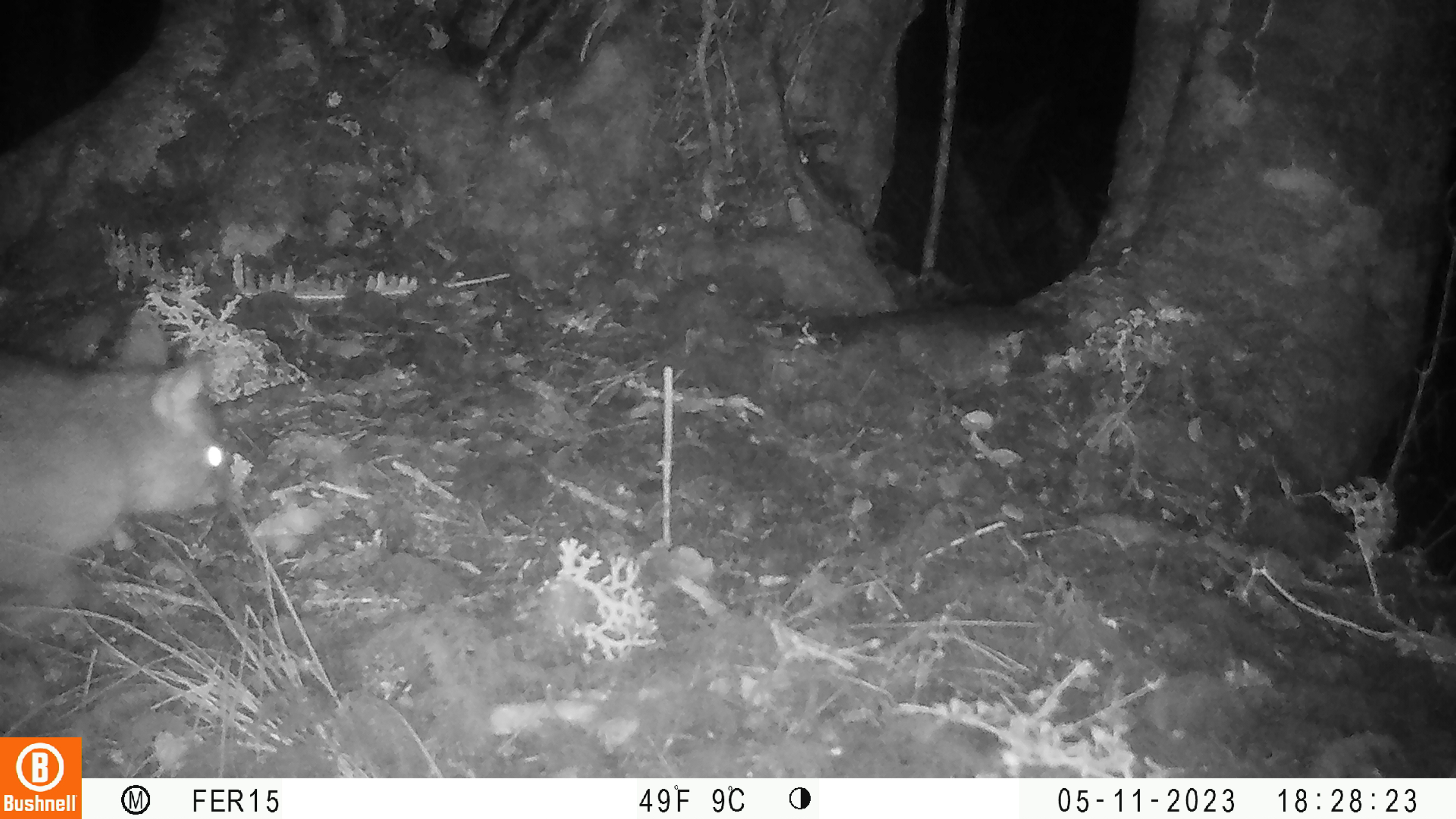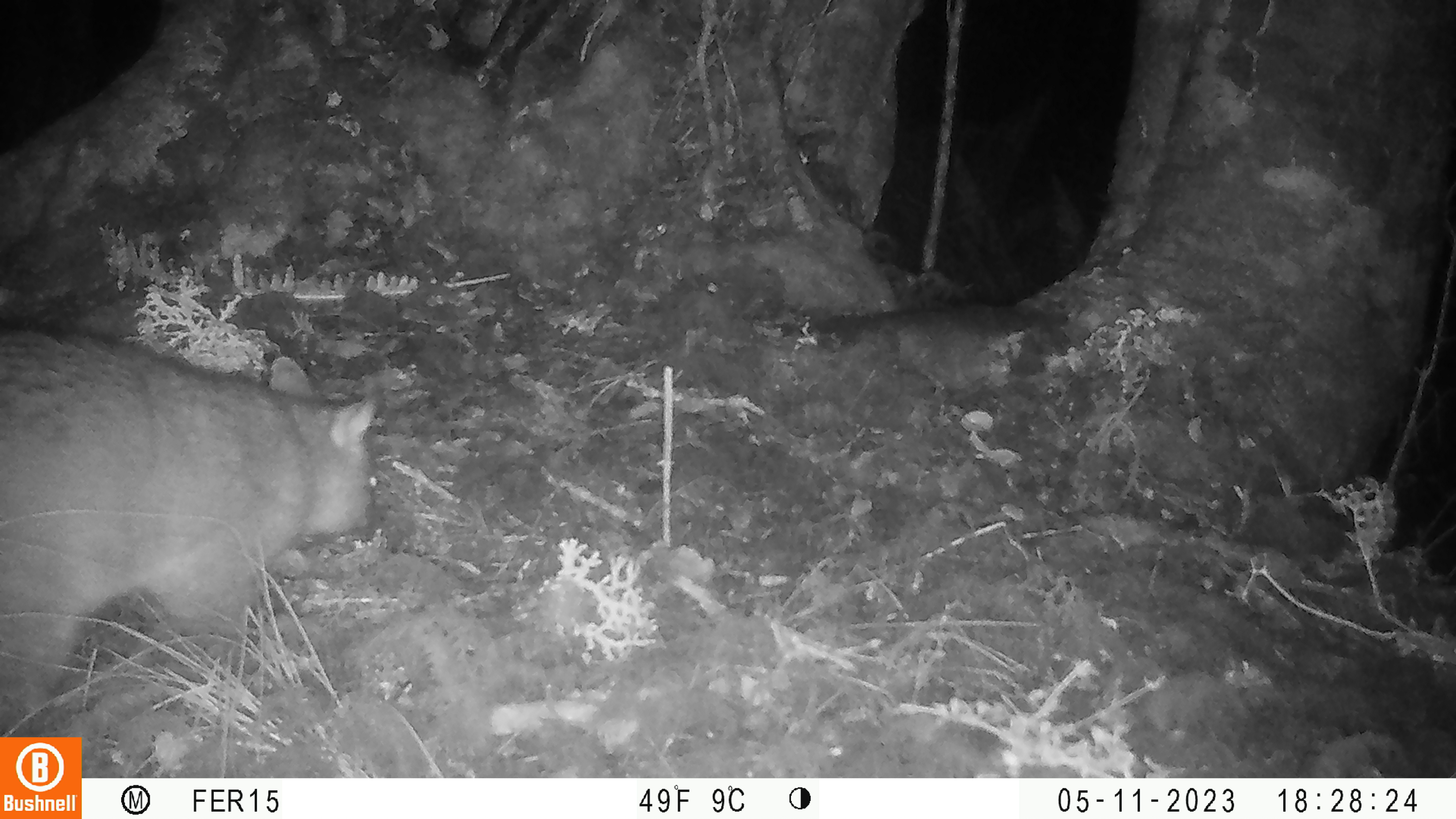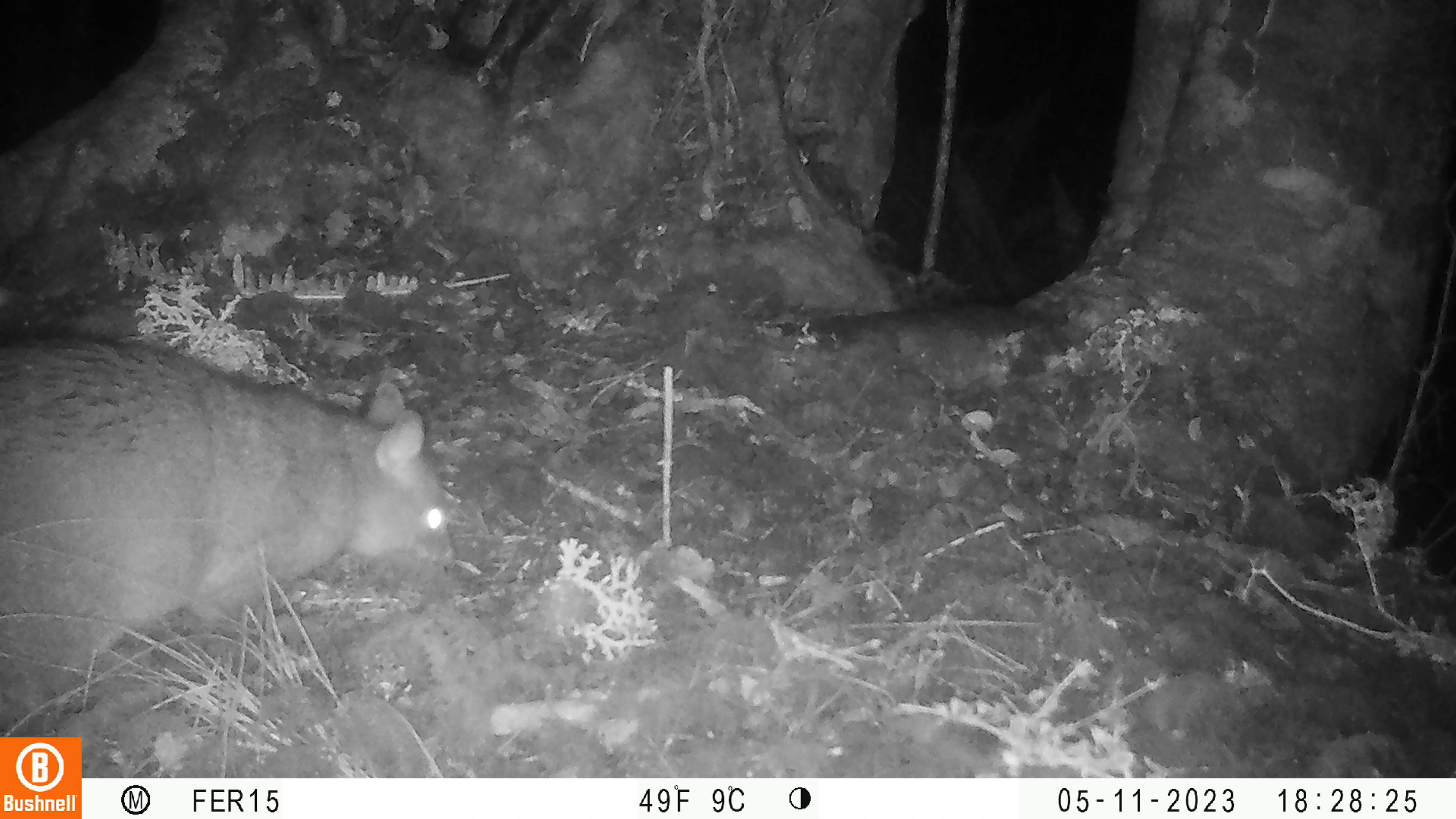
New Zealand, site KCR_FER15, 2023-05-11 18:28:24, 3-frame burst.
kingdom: Animalia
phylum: Chordata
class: Mammalia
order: Diprotodontia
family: Phalangeridae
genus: Trichosurus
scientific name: Trichosurus vulpecula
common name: common brushtail possum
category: possum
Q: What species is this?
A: Possum (common brushtail possum) (Trichosurus vulpecula).